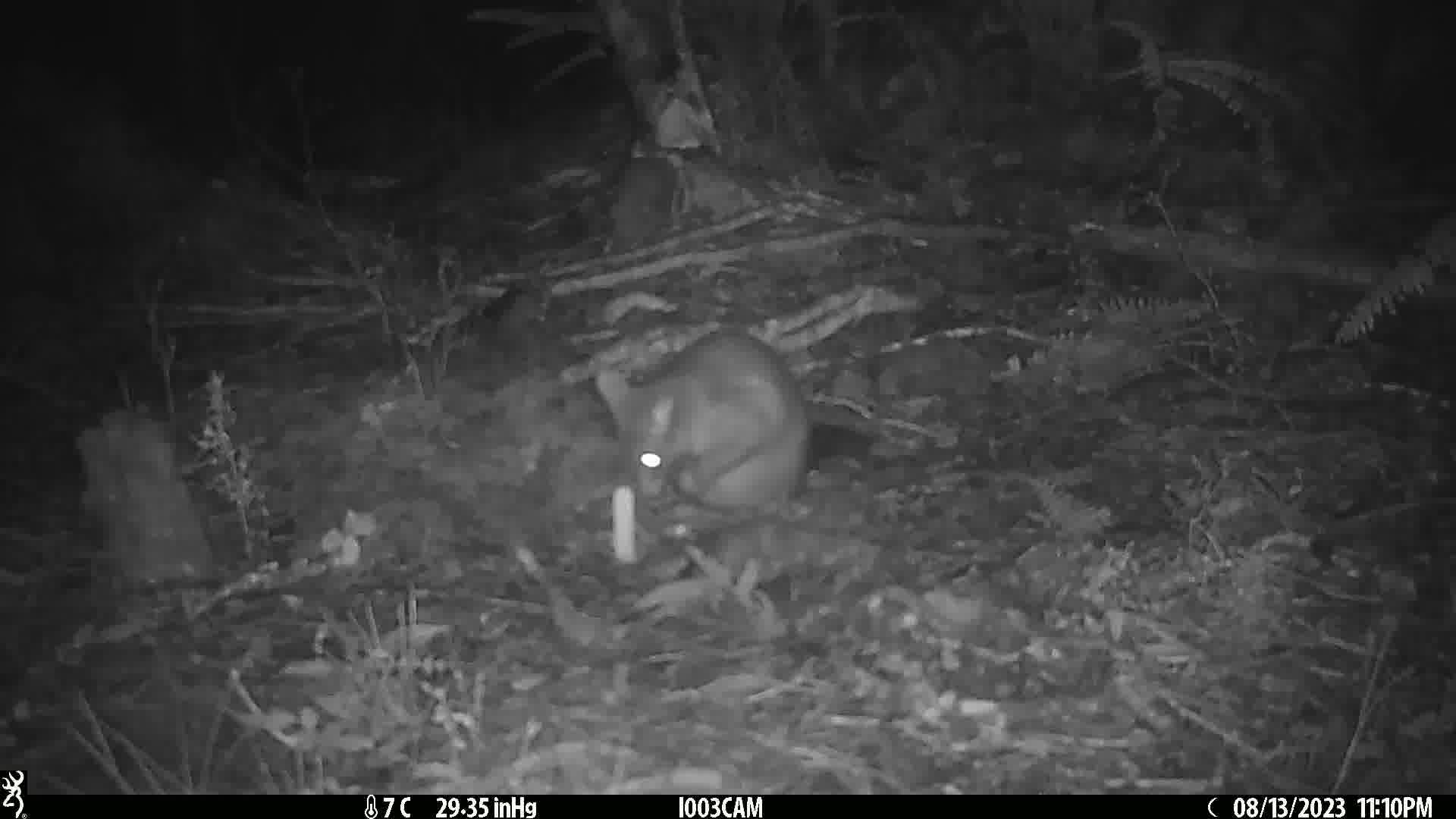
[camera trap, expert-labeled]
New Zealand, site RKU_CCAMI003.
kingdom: Animalia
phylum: Chordata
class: Mammalia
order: Diprotodontia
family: Phalangeridae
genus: Trichosurus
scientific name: Trichosurus vulpecula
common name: common brushtail possum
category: possum